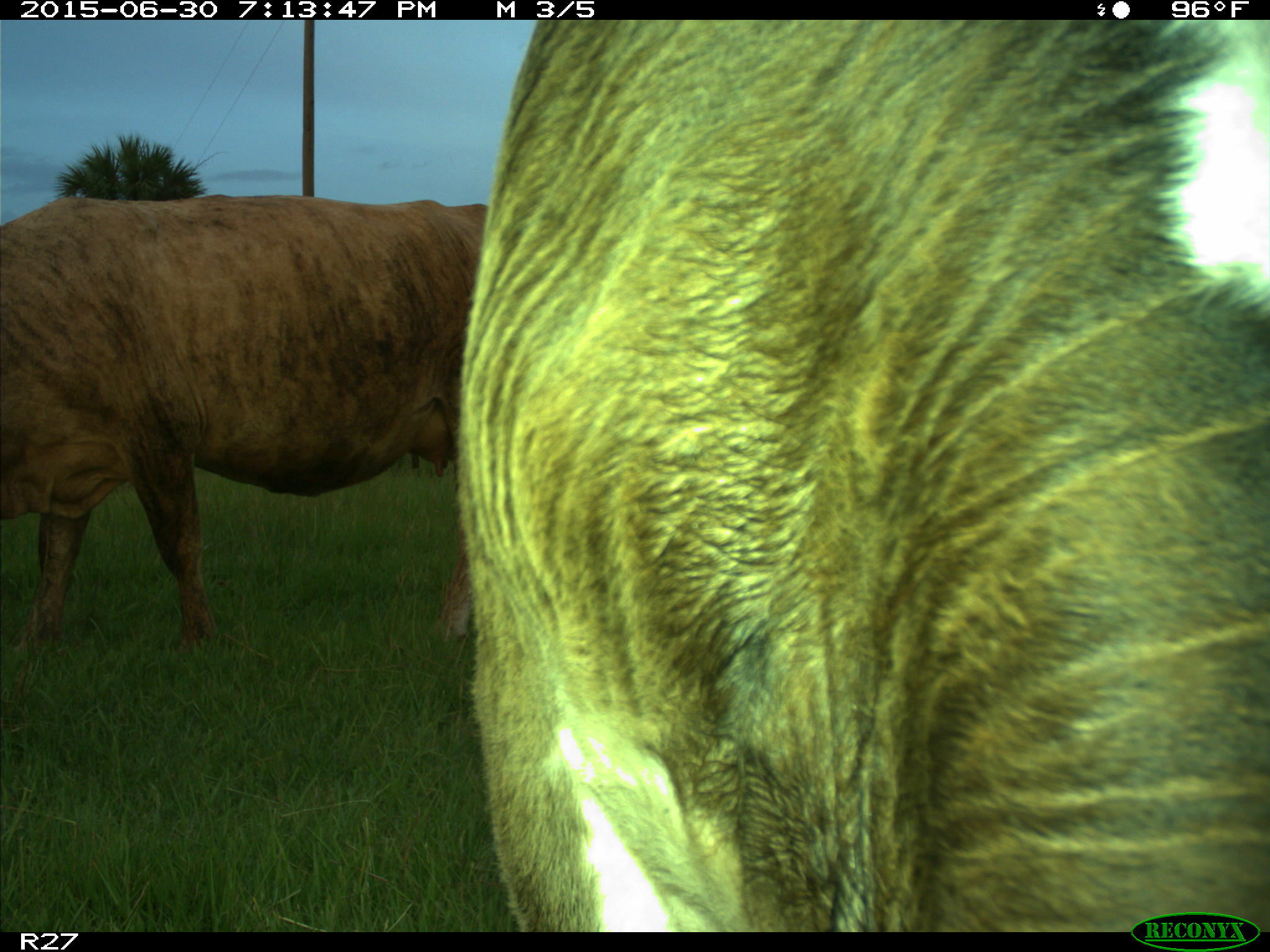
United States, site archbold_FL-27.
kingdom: Animalia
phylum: Chordata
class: Mammalia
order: Artiodactyla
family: Bovidae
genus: Bos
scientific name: Bos taurus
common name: domestic cow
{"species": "Bos taurus (domestic cow)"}